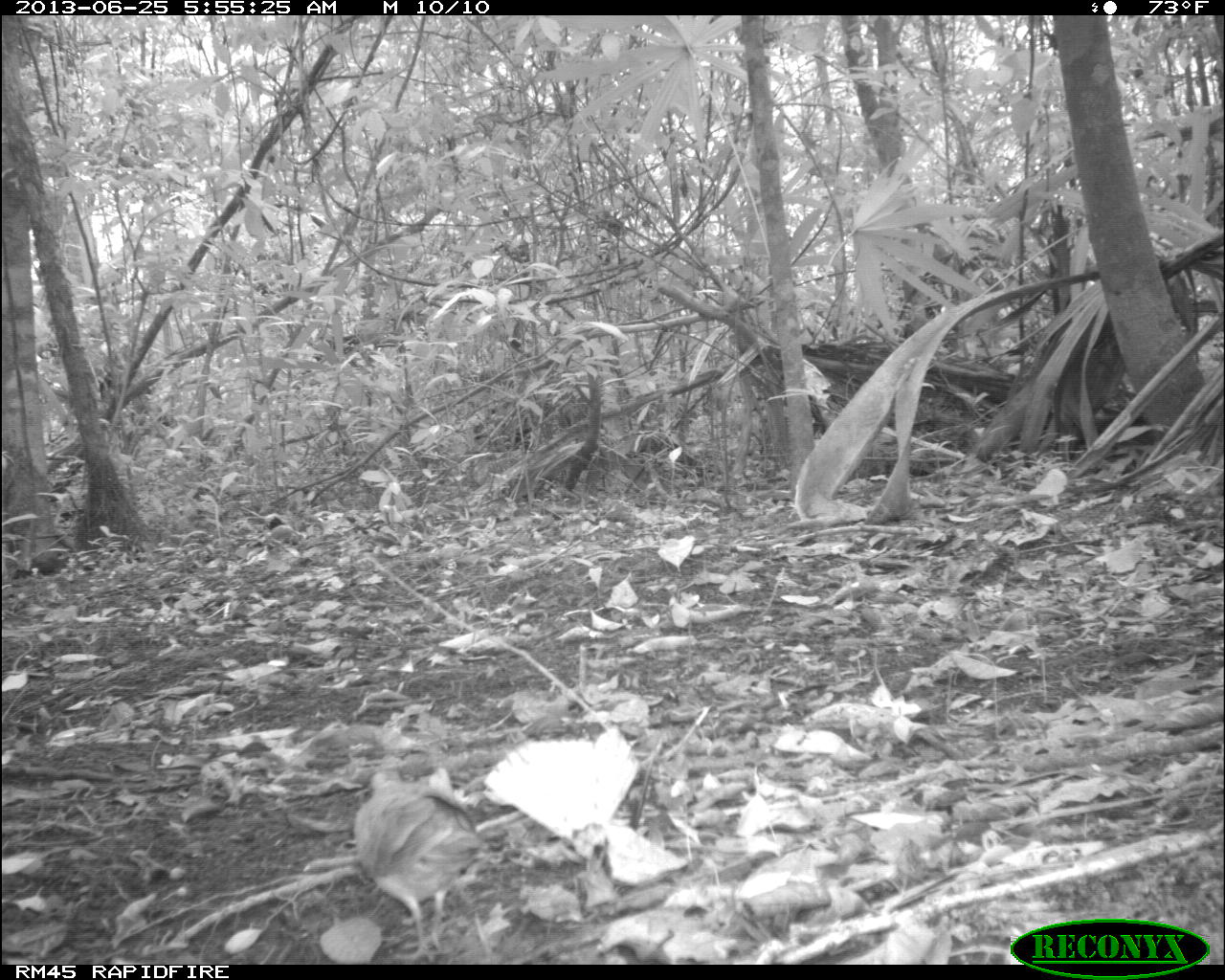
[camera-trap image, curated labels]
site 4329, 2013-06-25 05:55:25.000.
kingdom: Animalia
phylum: Chordata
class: Aves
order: Columbiformes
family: Columbidae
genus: Geotrygon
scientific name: Geotrygon montana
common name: ruddy quail-dove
Geotrygon montana (ruddy quail-dove), count 1.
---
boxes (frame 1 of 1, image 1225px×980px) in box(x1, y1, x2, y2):
geotrygon montana: box(352, 771, 486, 963)